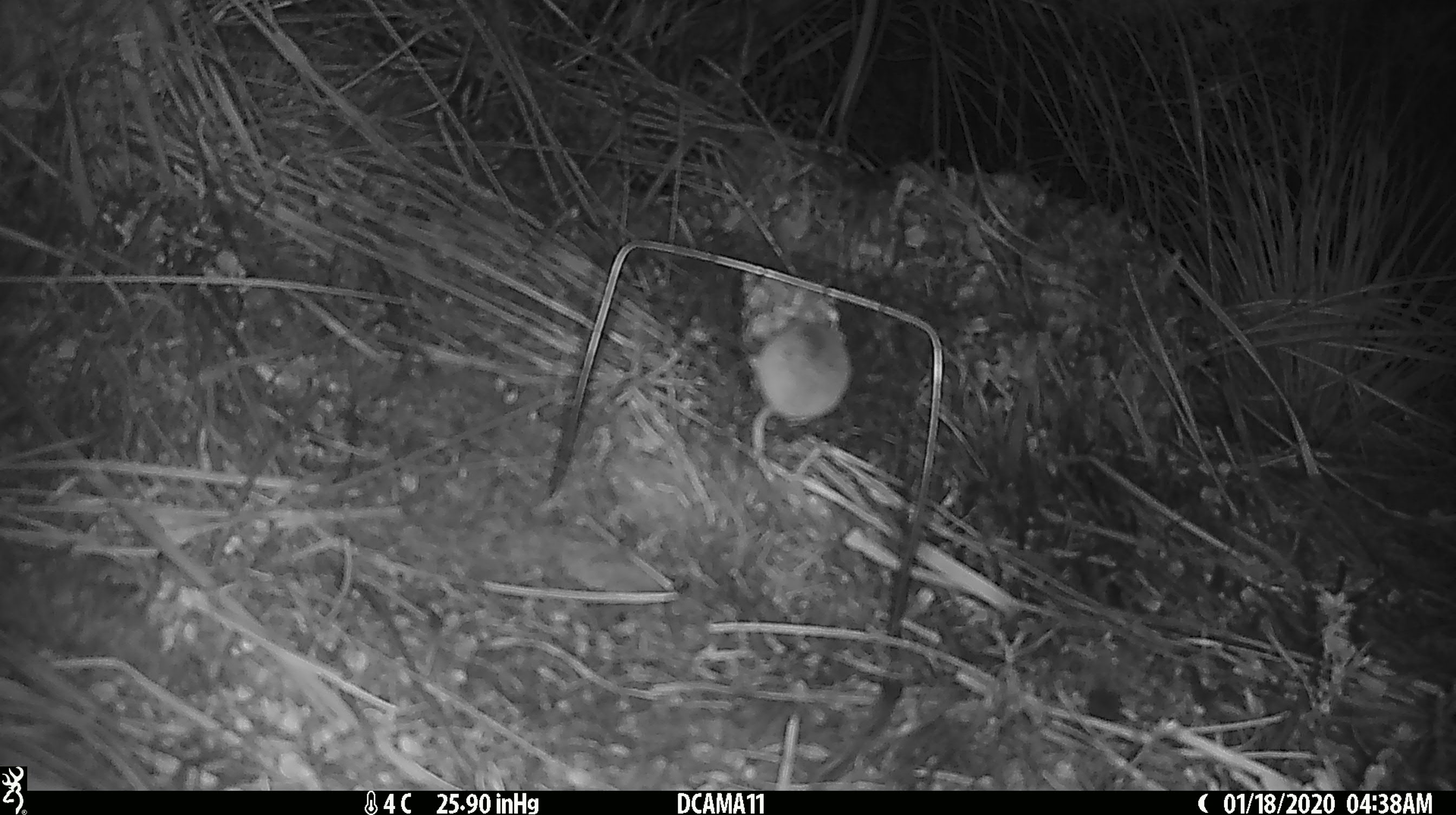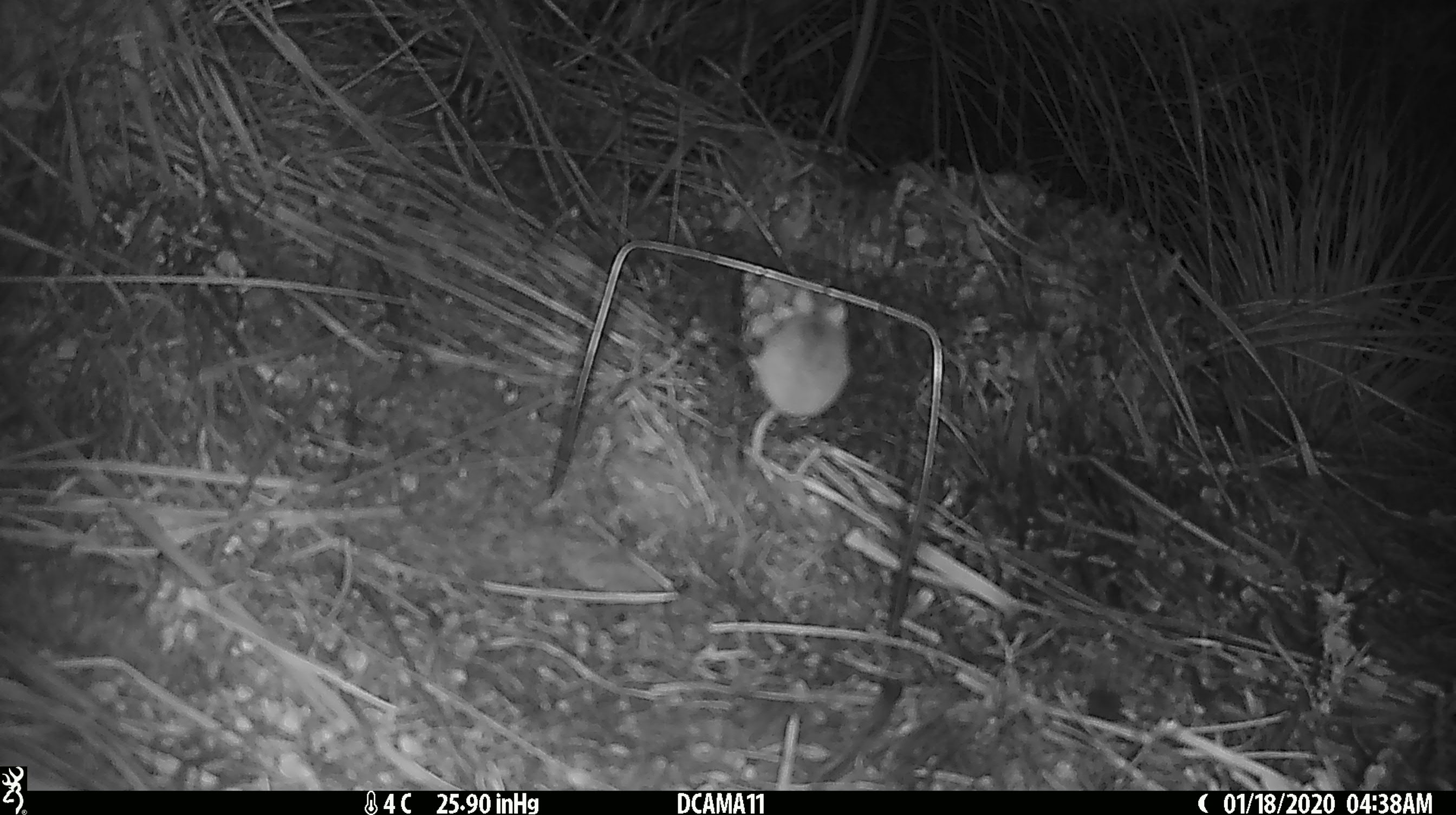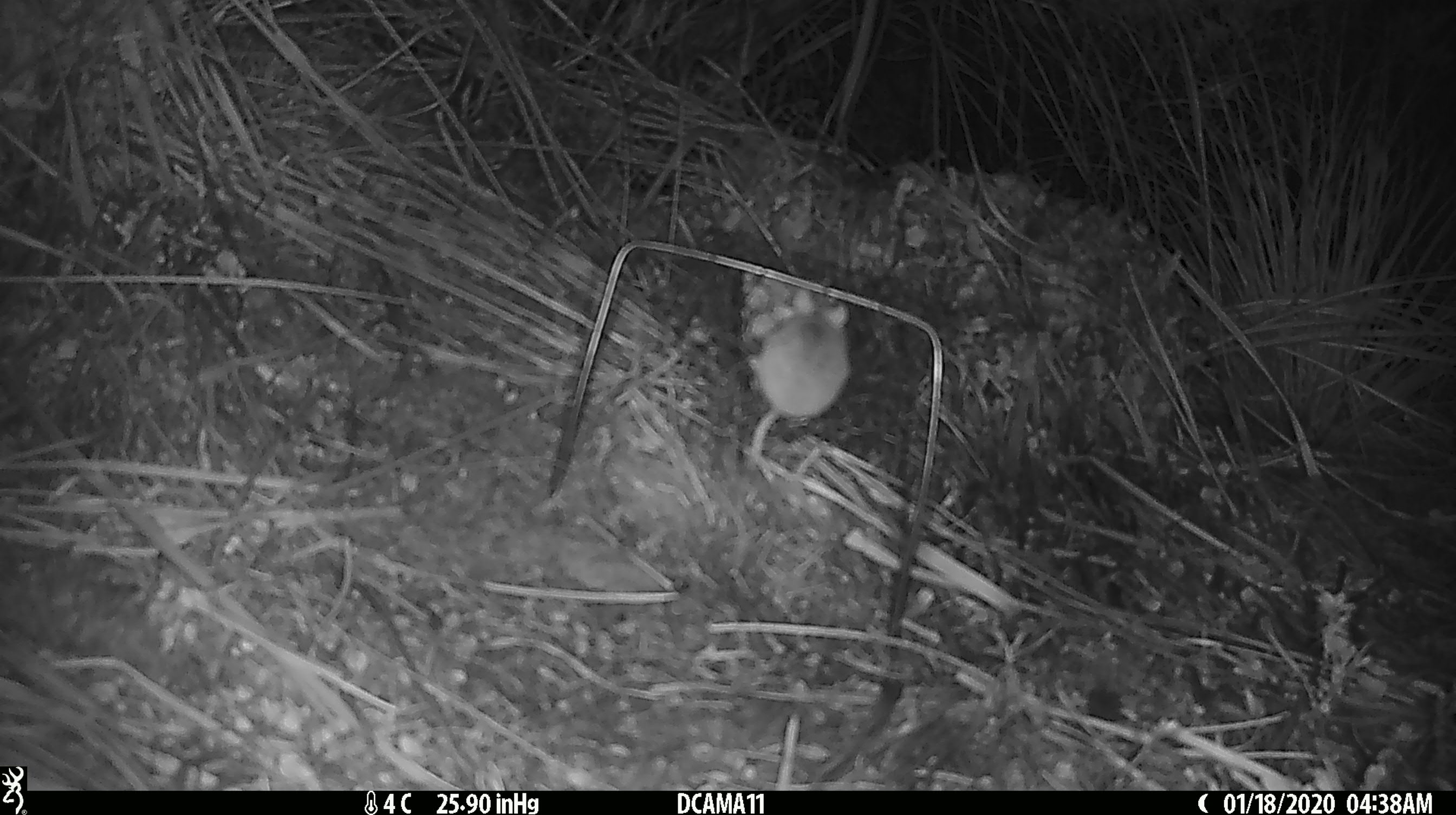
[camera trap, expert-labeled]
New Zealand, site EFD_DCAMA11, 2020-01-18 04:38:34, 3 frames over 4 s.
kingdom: Animalia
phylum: Chordata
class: Mammalia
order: Rodentia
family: Muridae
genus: Mus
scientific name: Mus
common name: mouse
Mouse (Mus).